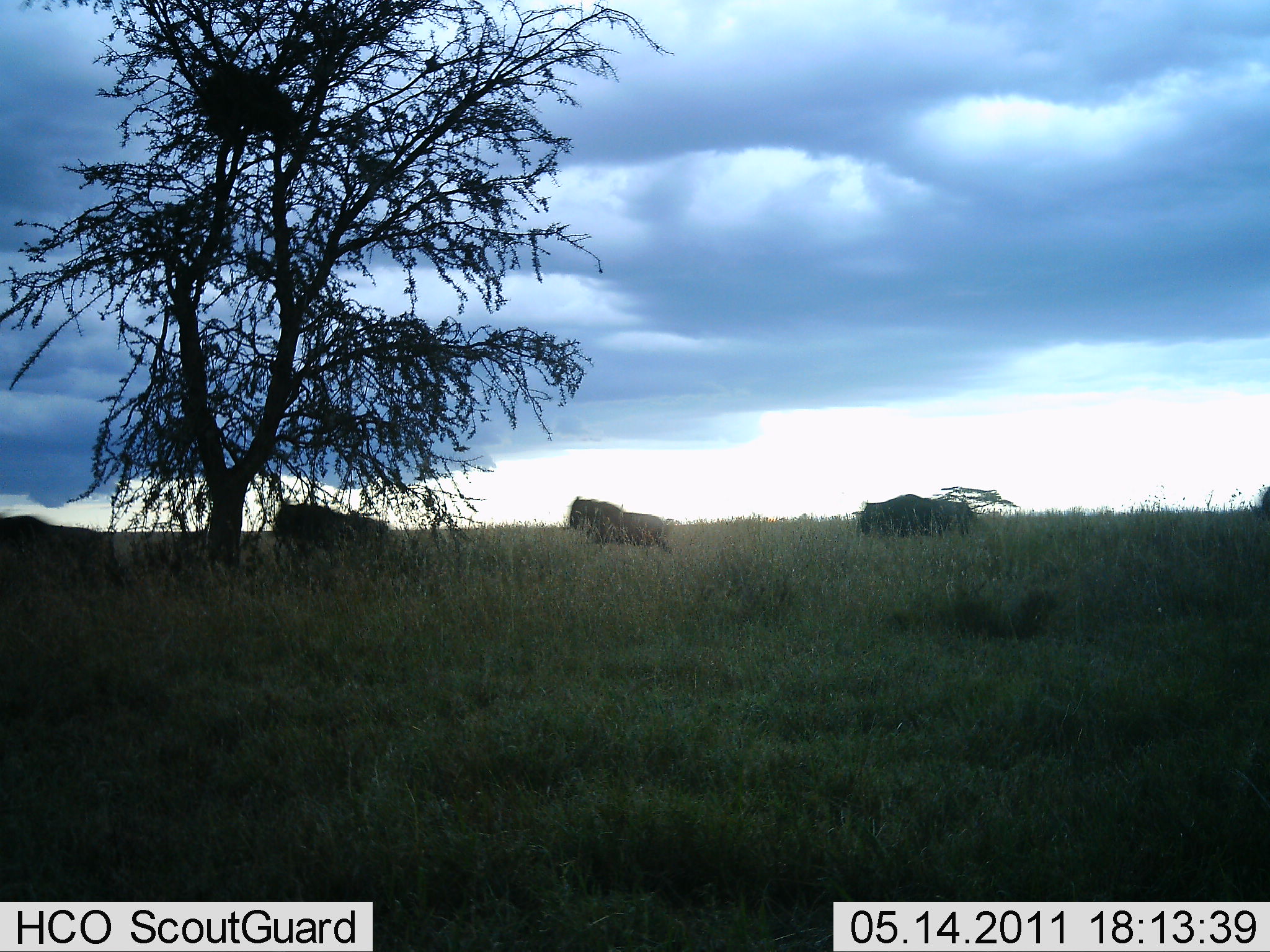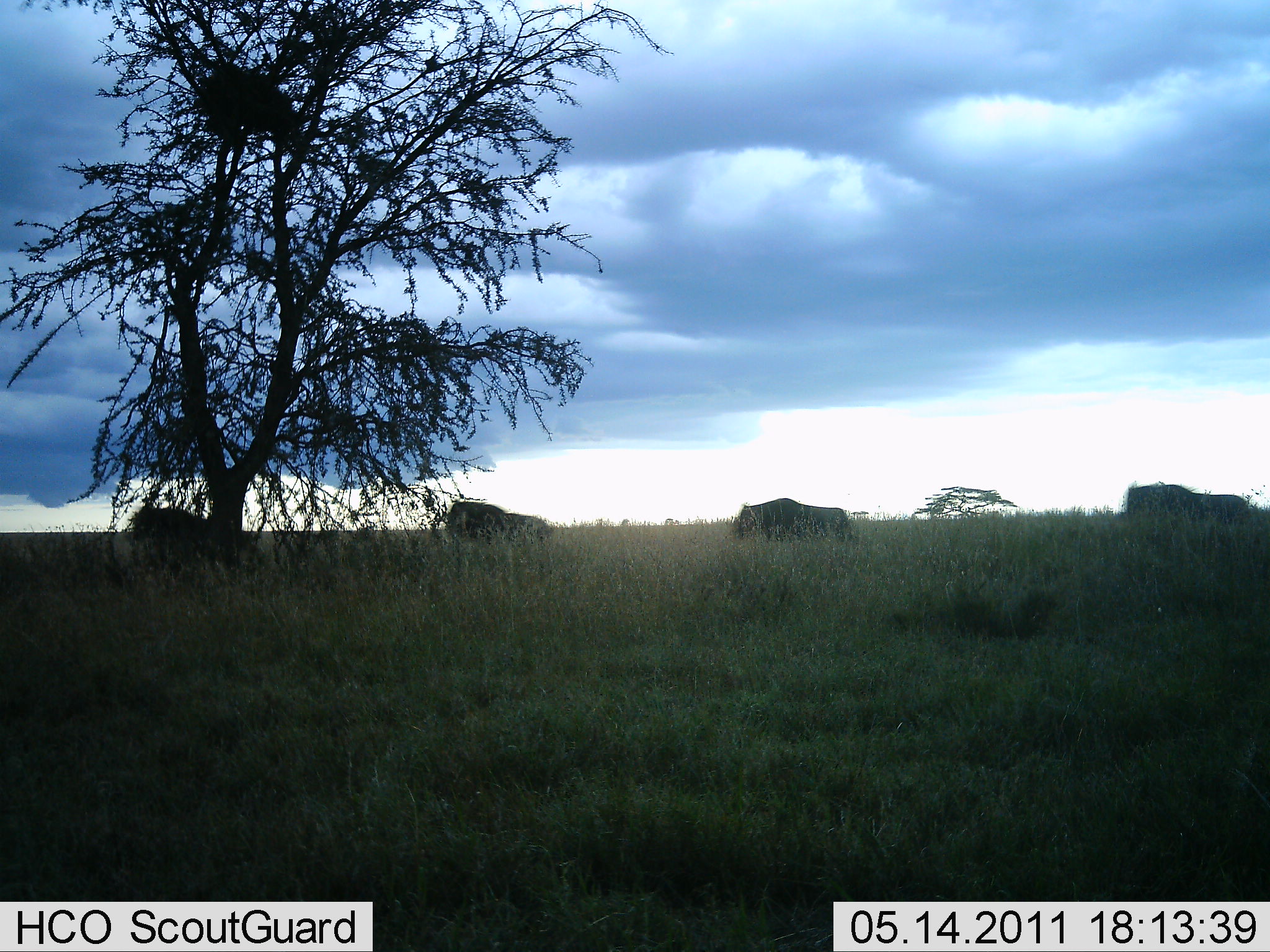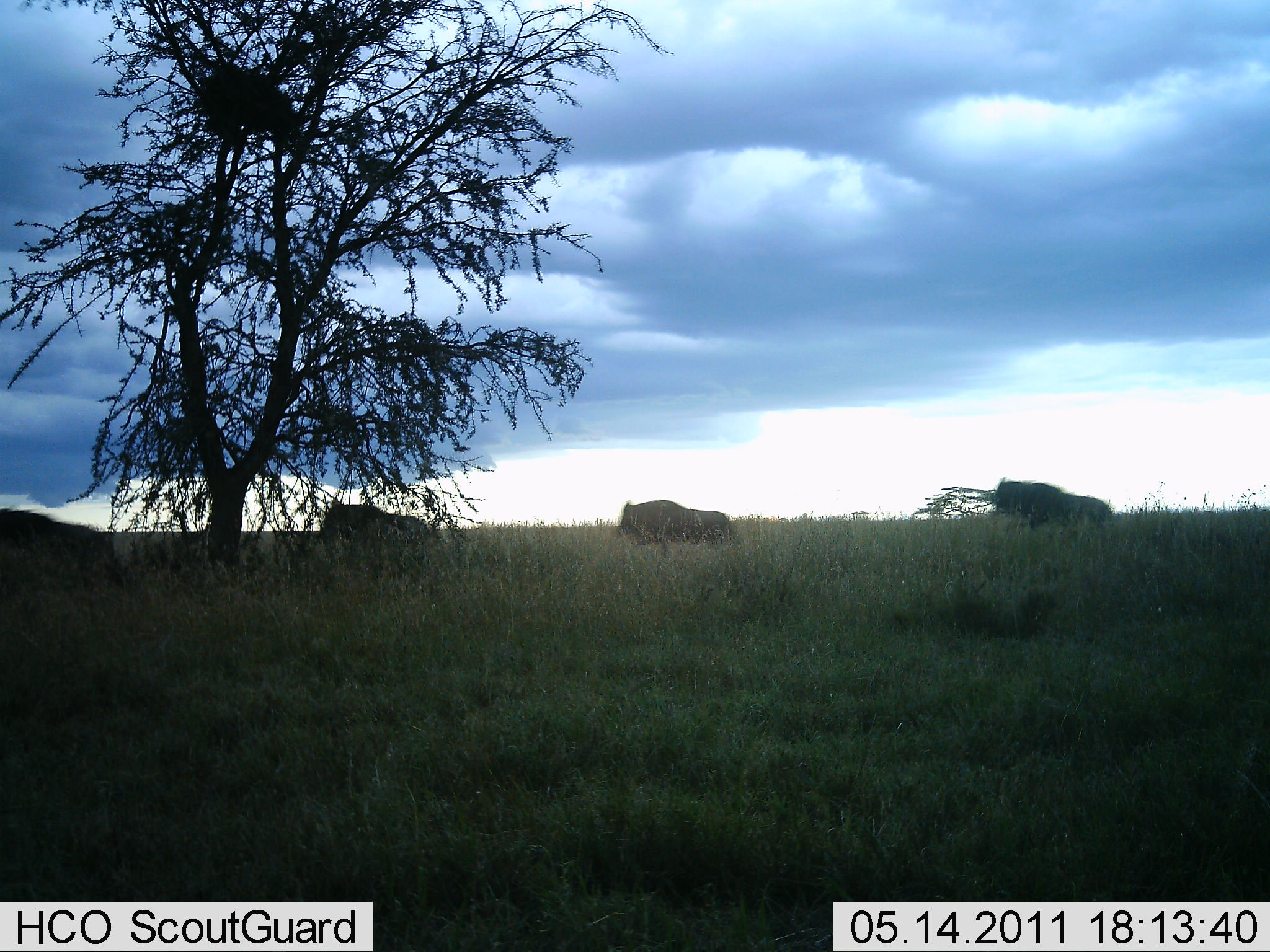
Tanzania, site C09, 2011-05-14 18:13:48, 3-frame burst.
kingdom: Animalia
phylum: Chordata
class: Mammalia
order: Artiodactyla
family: Bovidae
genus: Connochaetes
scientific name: Connochaetes taurinus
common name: blue wildebeest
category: wildebeest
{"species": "wildebeest (blue wildebeest) (Connochaetes taurinus)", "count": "5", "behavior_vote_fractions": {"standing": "0%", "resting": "0%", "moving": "100%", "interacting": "0%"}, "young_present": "0%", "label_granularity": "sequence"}